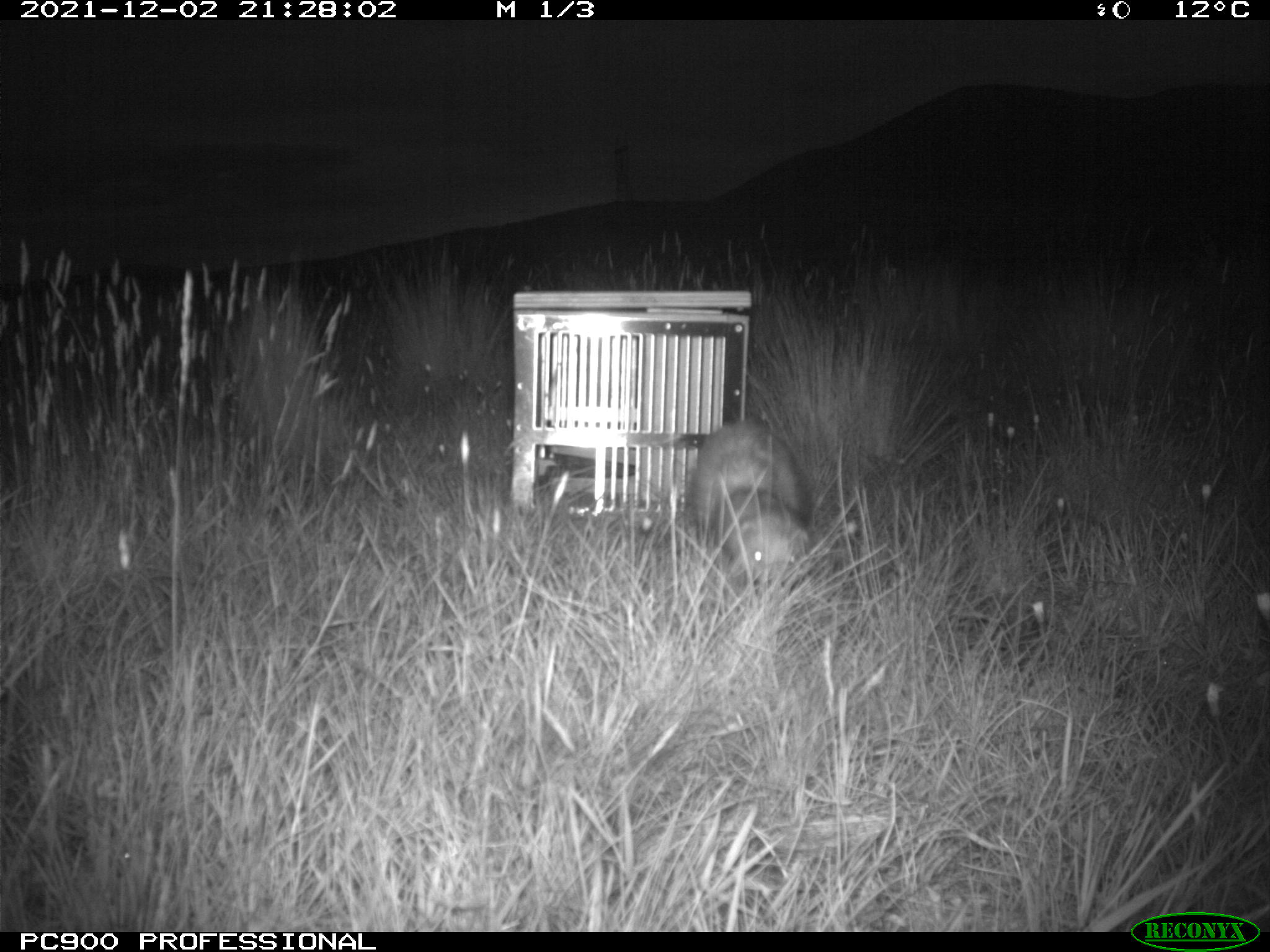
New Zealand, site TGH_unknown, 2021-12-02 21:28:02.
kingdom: Animalia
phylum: Chordata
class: Mammalia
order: Carnivora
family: Mustelidae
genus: Mustela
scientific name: Mustela furo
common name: ferret